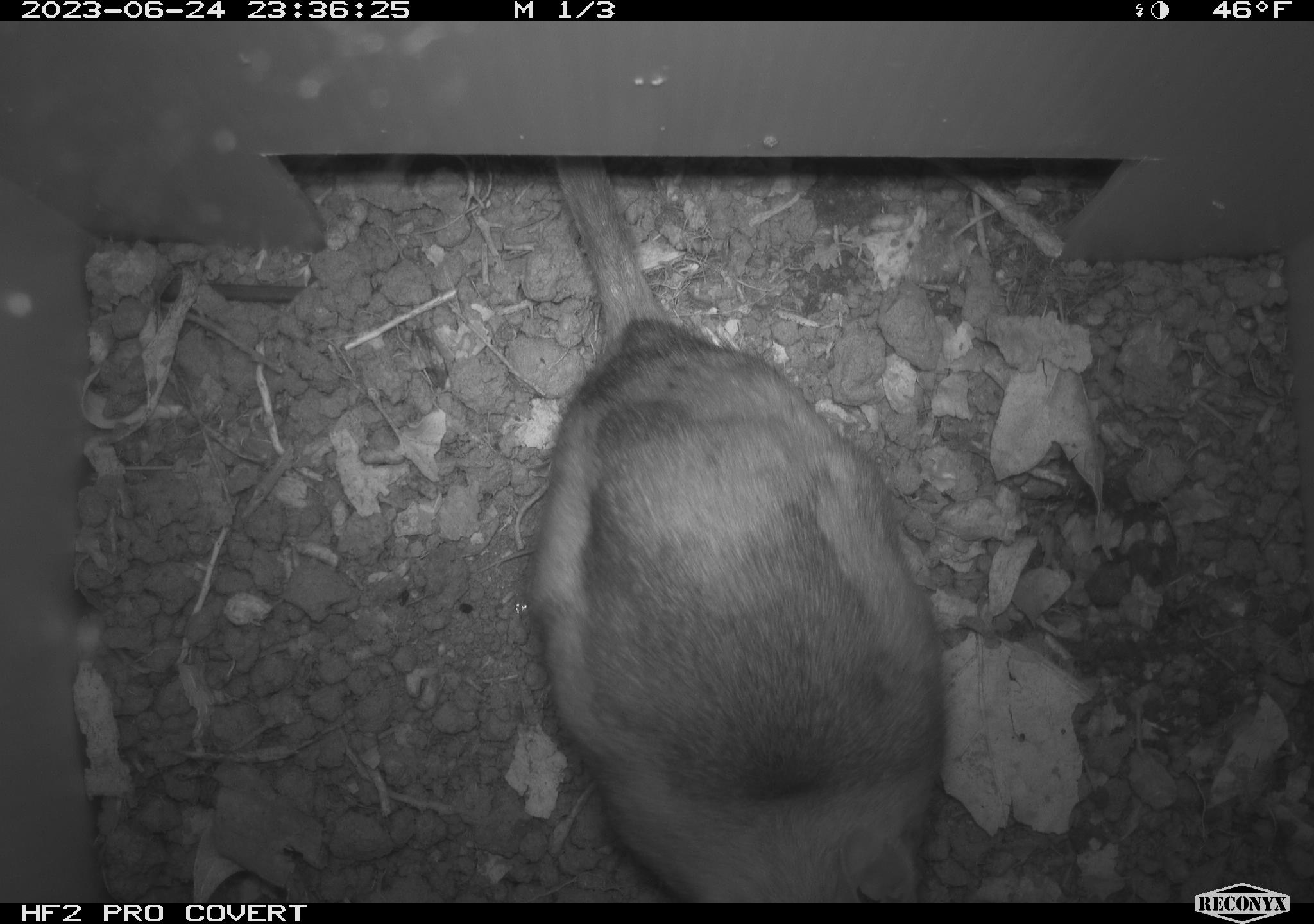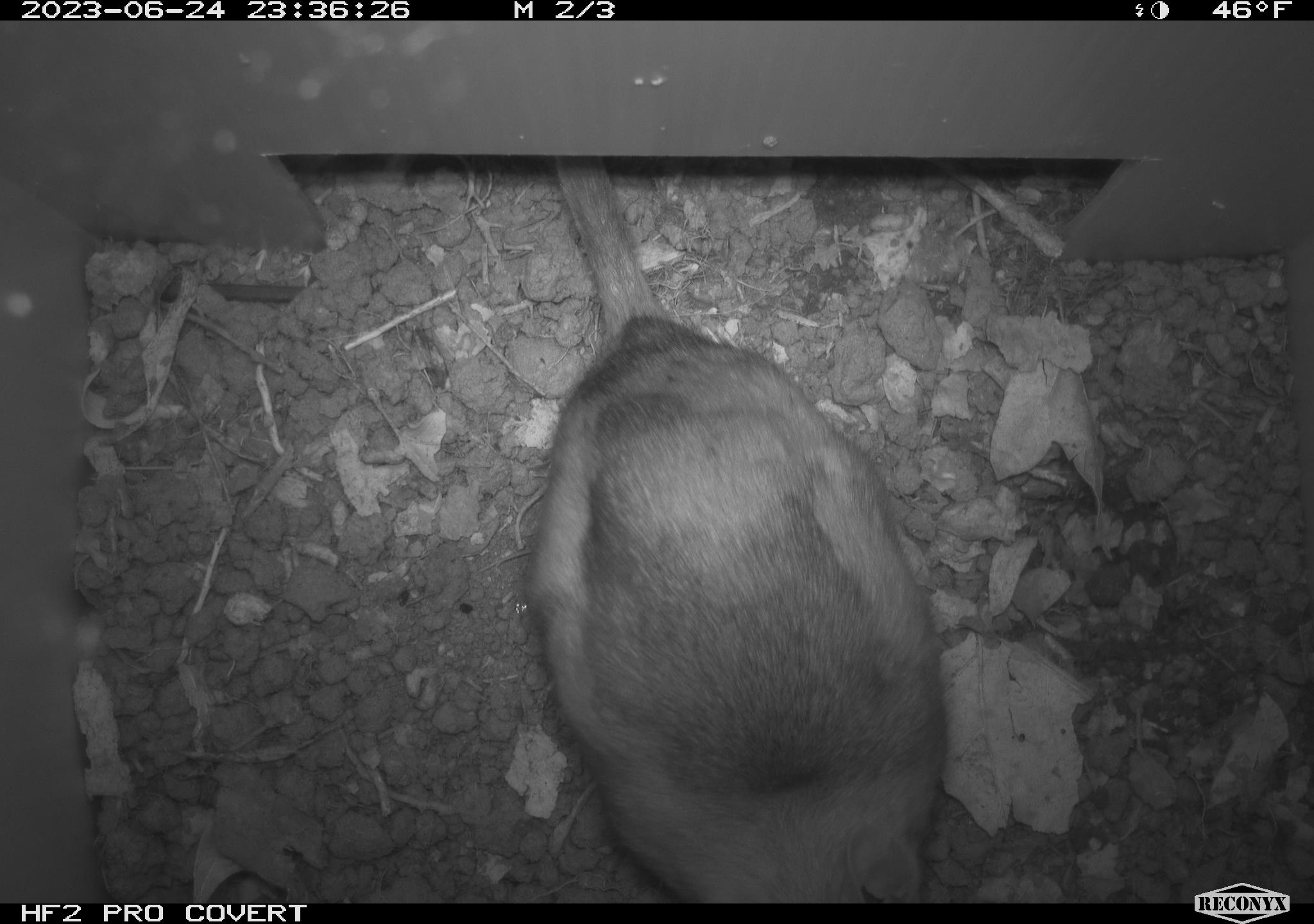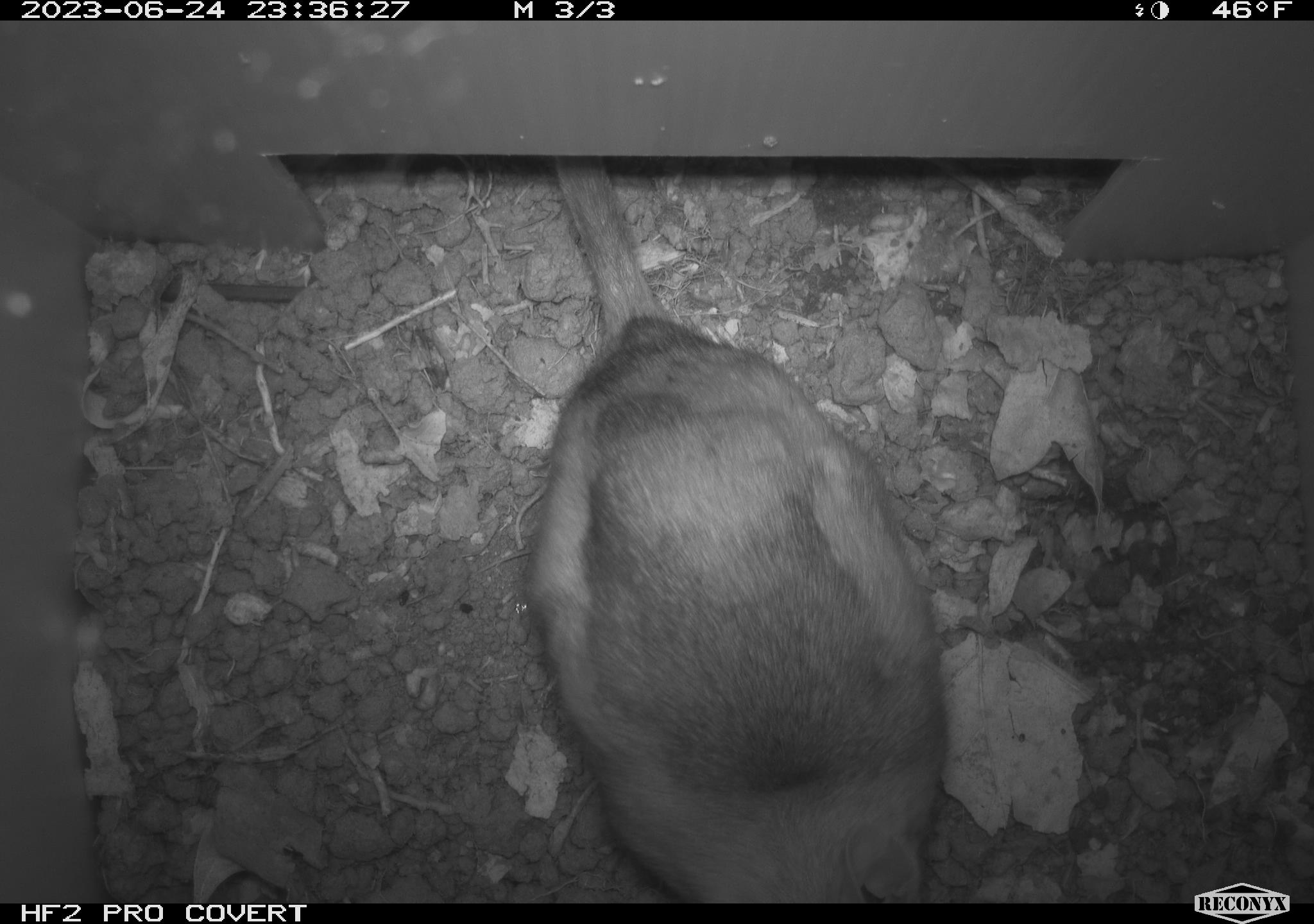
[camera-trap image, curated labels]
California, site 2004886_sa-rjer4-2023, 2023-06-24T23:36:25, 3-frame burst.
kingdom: Animalia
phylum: Chordata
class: Mammalia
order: Rodentia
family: Cricetidae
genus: Neotoma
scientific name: Neotoma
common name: pack rat or woodrat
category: neotoma species